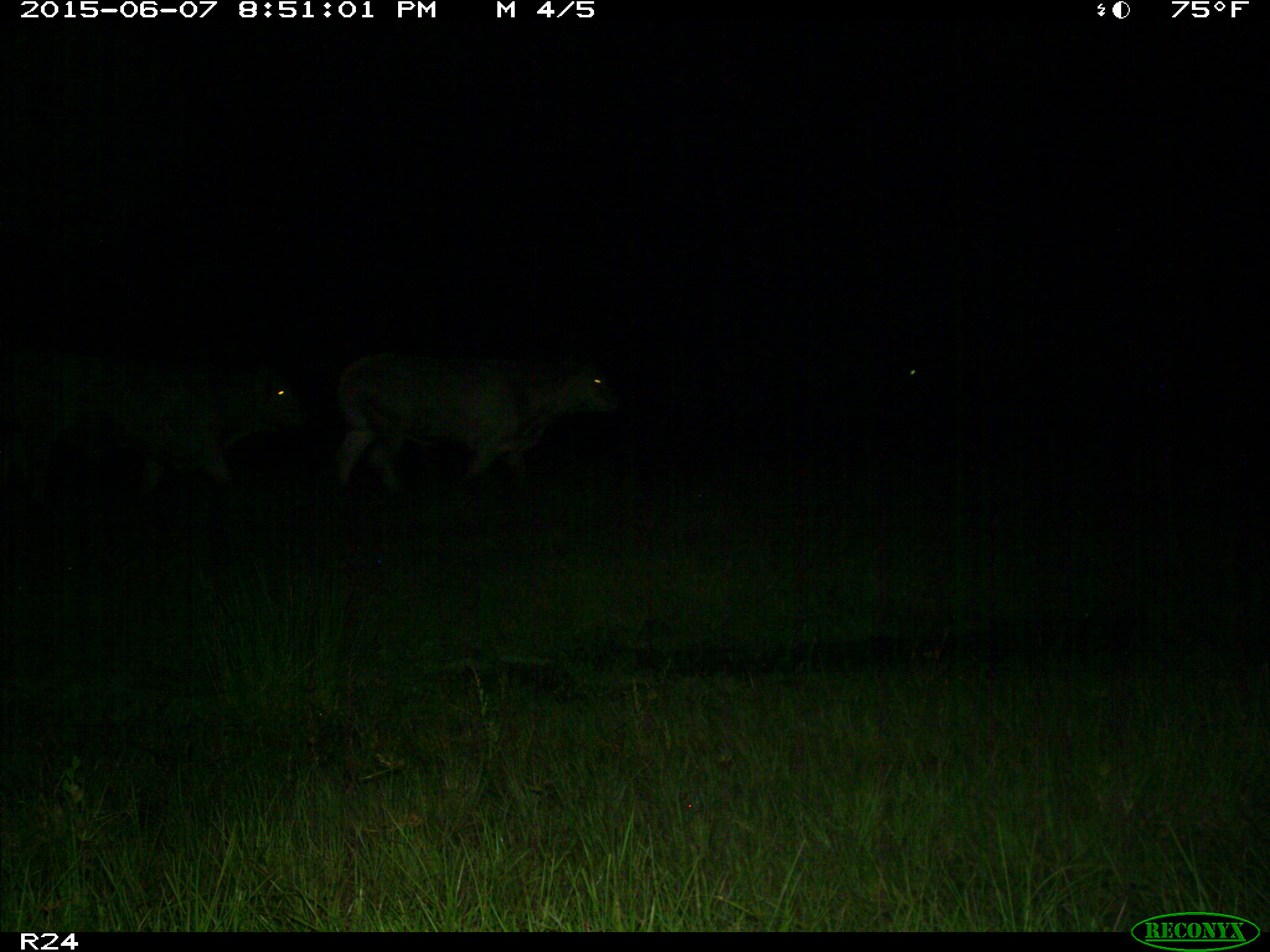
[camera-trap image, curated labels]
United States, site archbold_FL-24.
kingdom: Animalia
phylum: Chordata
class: Mammalia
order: Artiodactyla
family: Bovidae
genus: Bos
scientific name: Bos taurus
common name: domestic cow